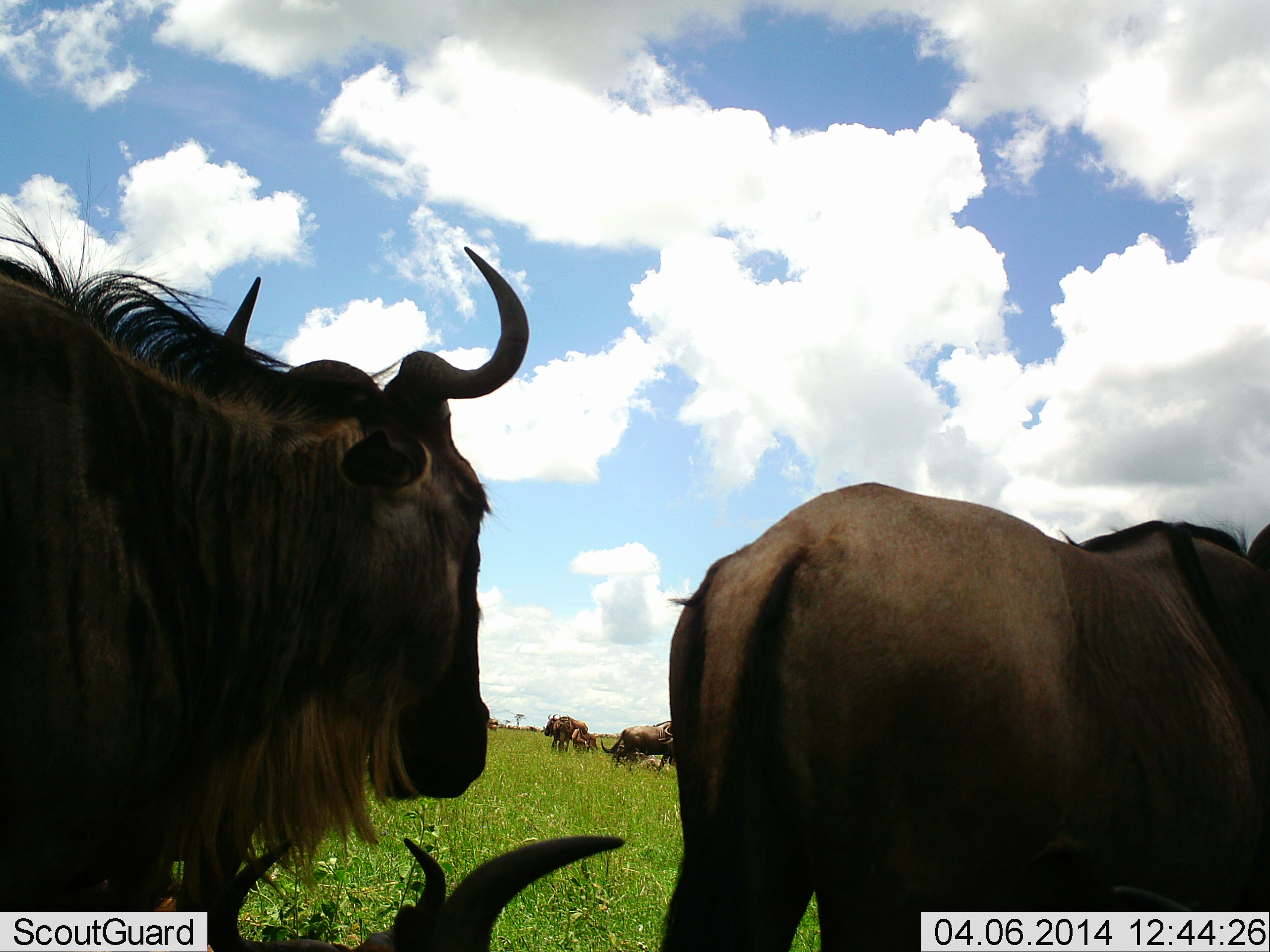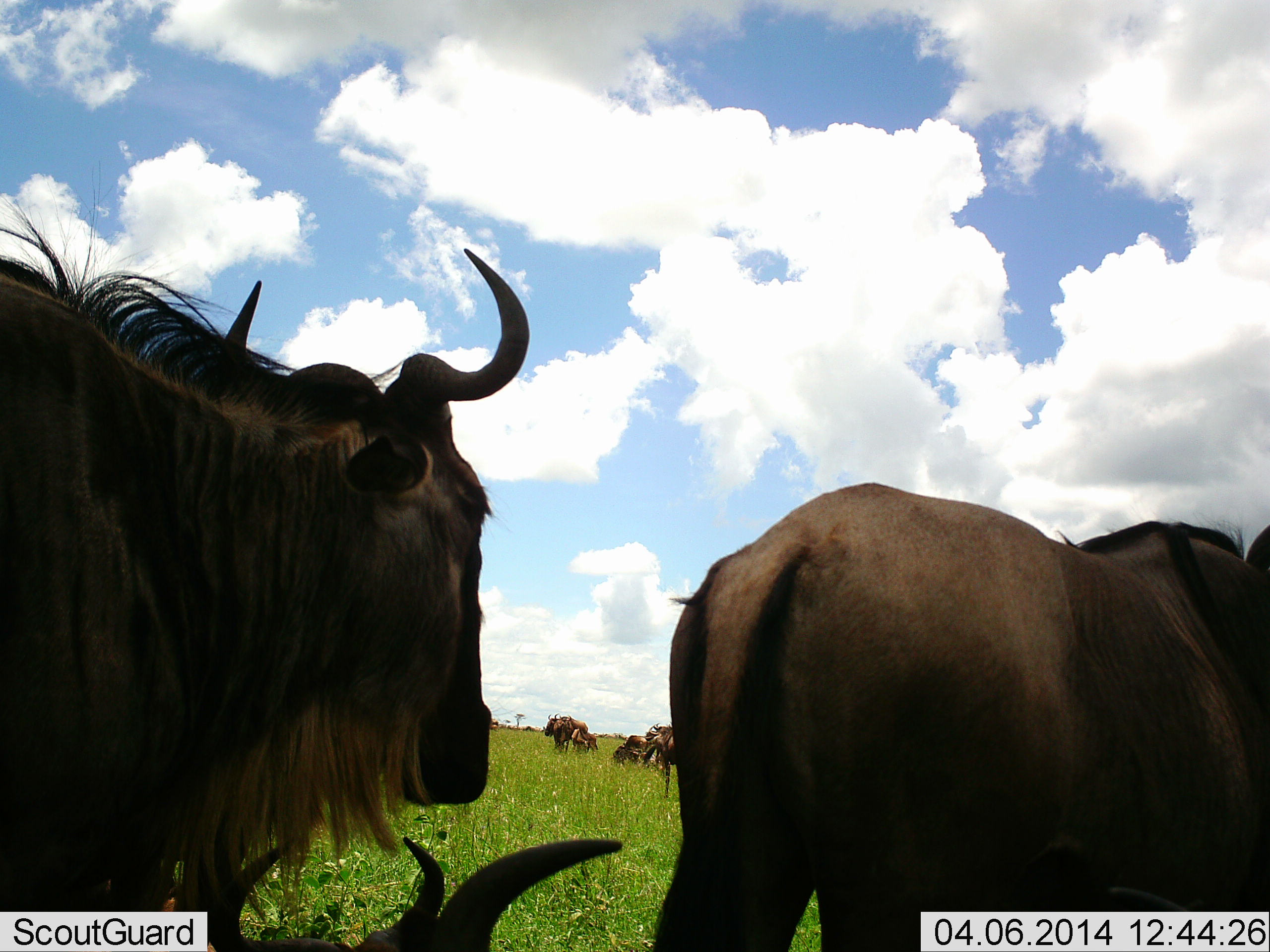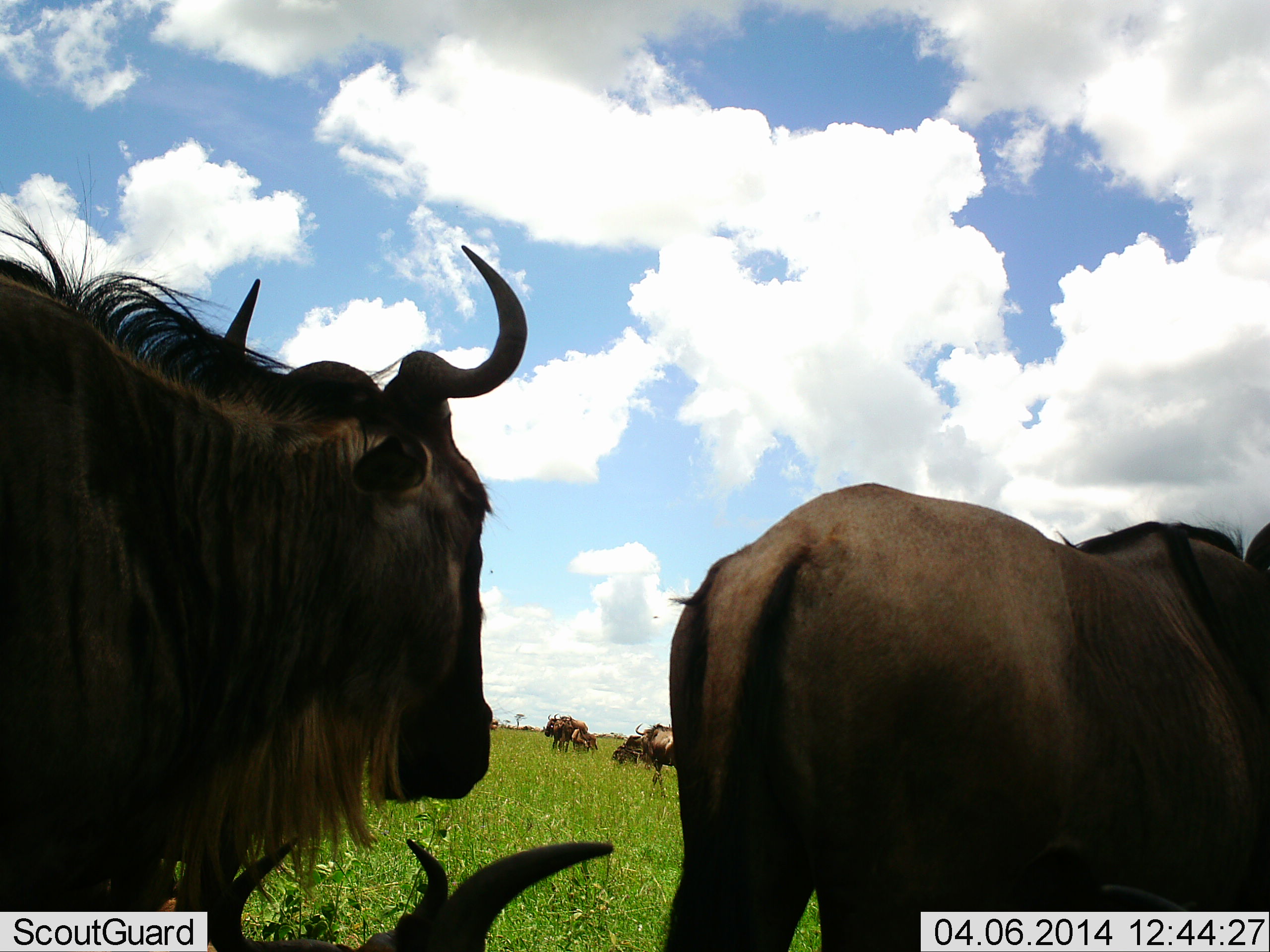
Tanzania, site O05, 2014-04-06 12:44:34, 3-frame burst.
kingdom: Animalia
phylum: Chordata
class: Mammalia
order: Artiodactyla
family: Bovidae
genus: Connochaetes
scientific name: Connochaetes taurinus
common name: blue wildebeest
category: wildebeest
Wildebeest (blue wildebeest) (Connochaetes taurinus), count 7. Behavior (volunteer vote fractions): standing 82%, resting 73%, moving 55%, interacting 0%. Young present (vote fraction): 0%. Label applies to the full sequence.